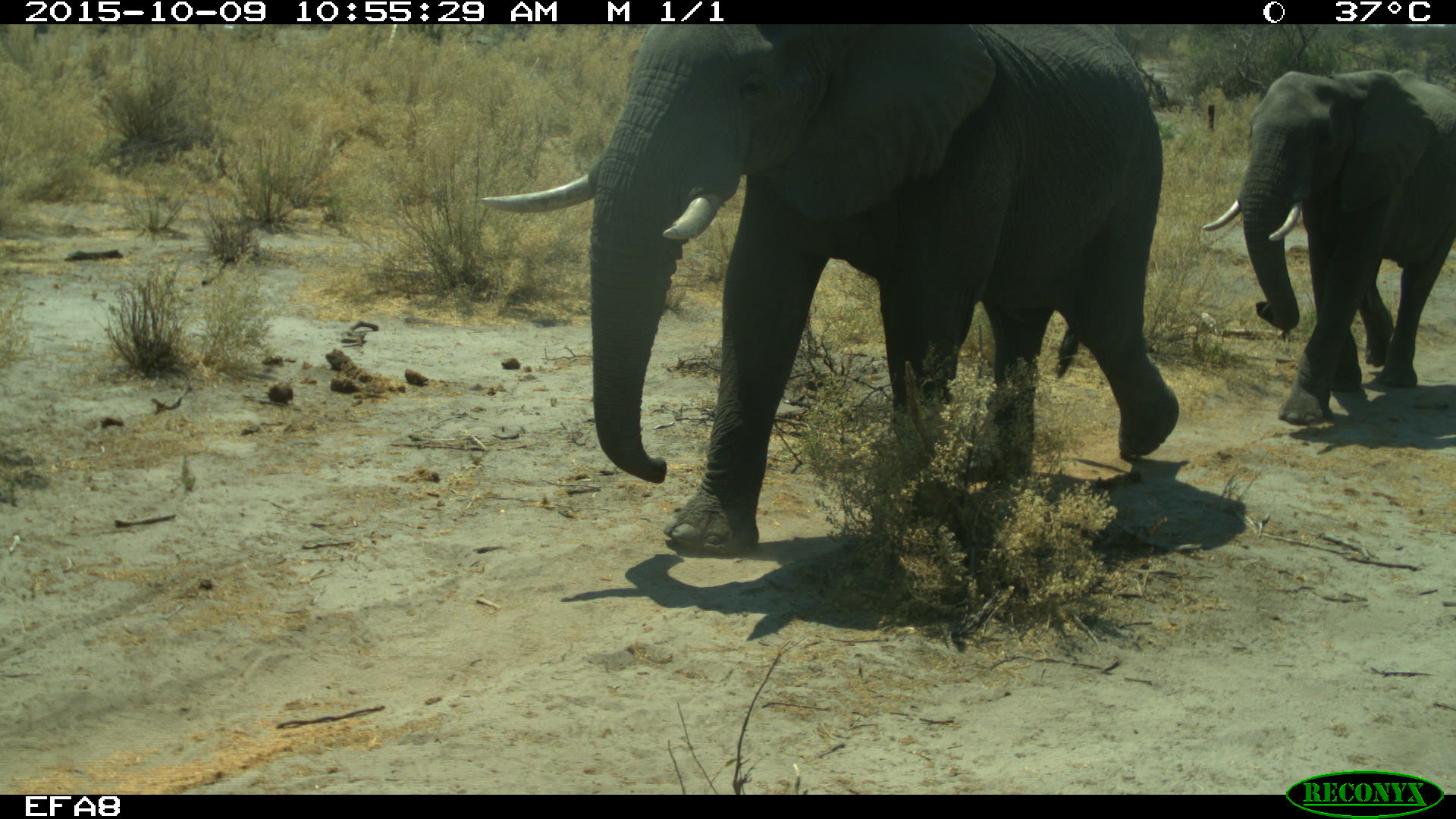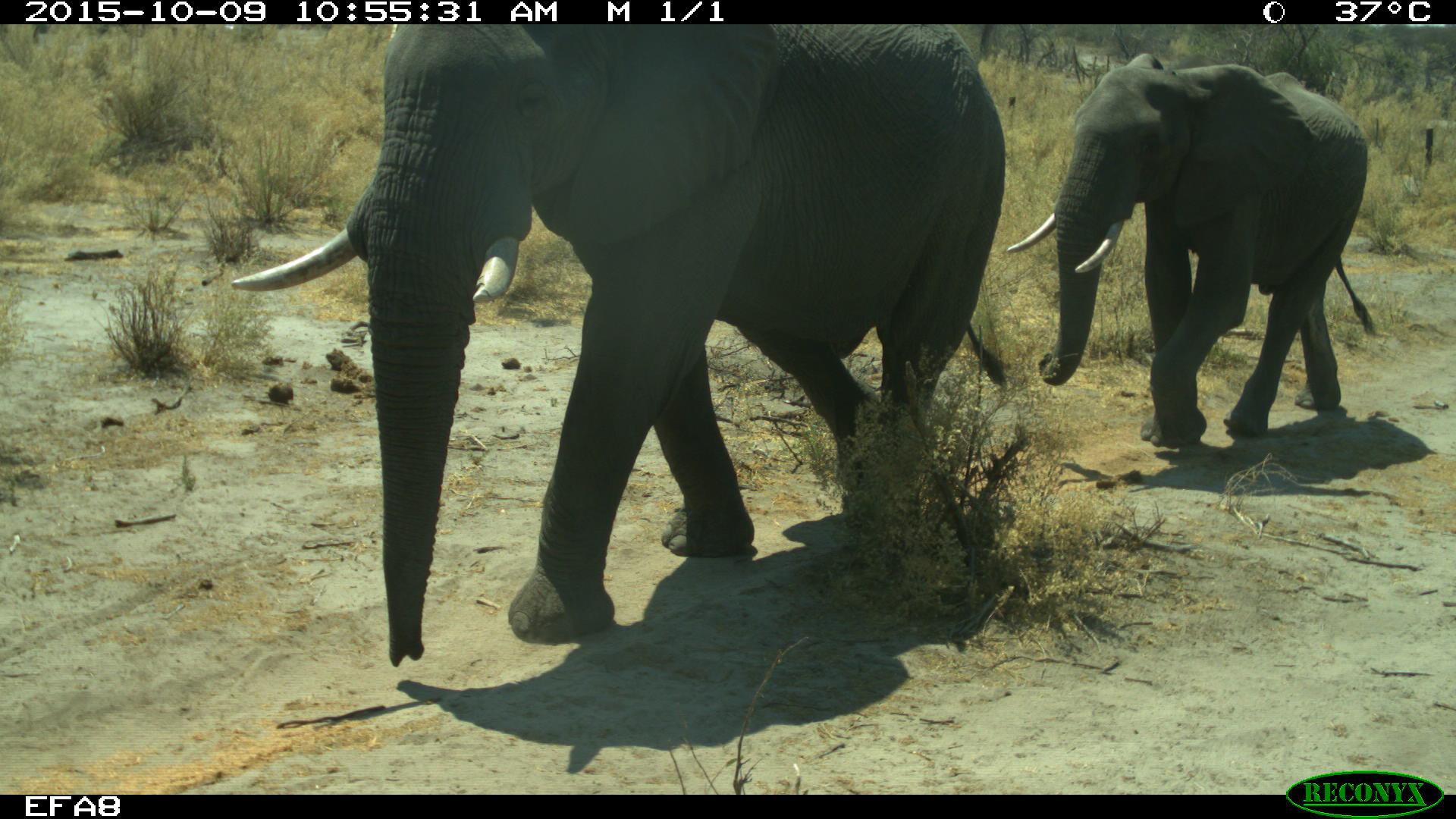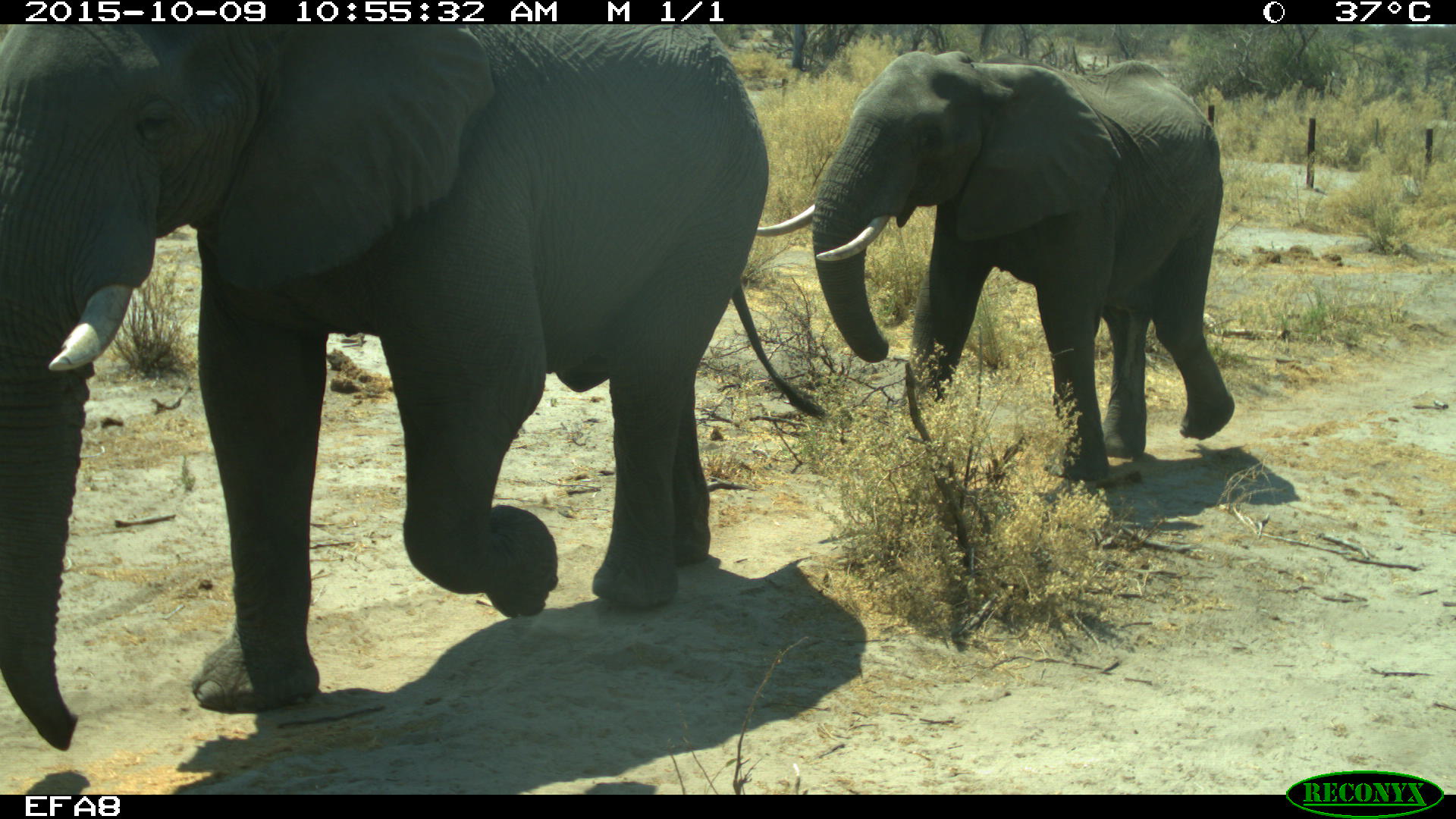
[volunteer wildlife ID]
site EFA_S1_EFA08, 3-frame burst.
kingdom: Animalia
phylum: Chordata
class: Mammalia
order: Proboscidea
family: Elephantidae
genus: Loxodonta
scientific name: Loxodonta africana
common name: african bush elephant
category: elephant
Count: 2.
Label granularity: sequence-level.